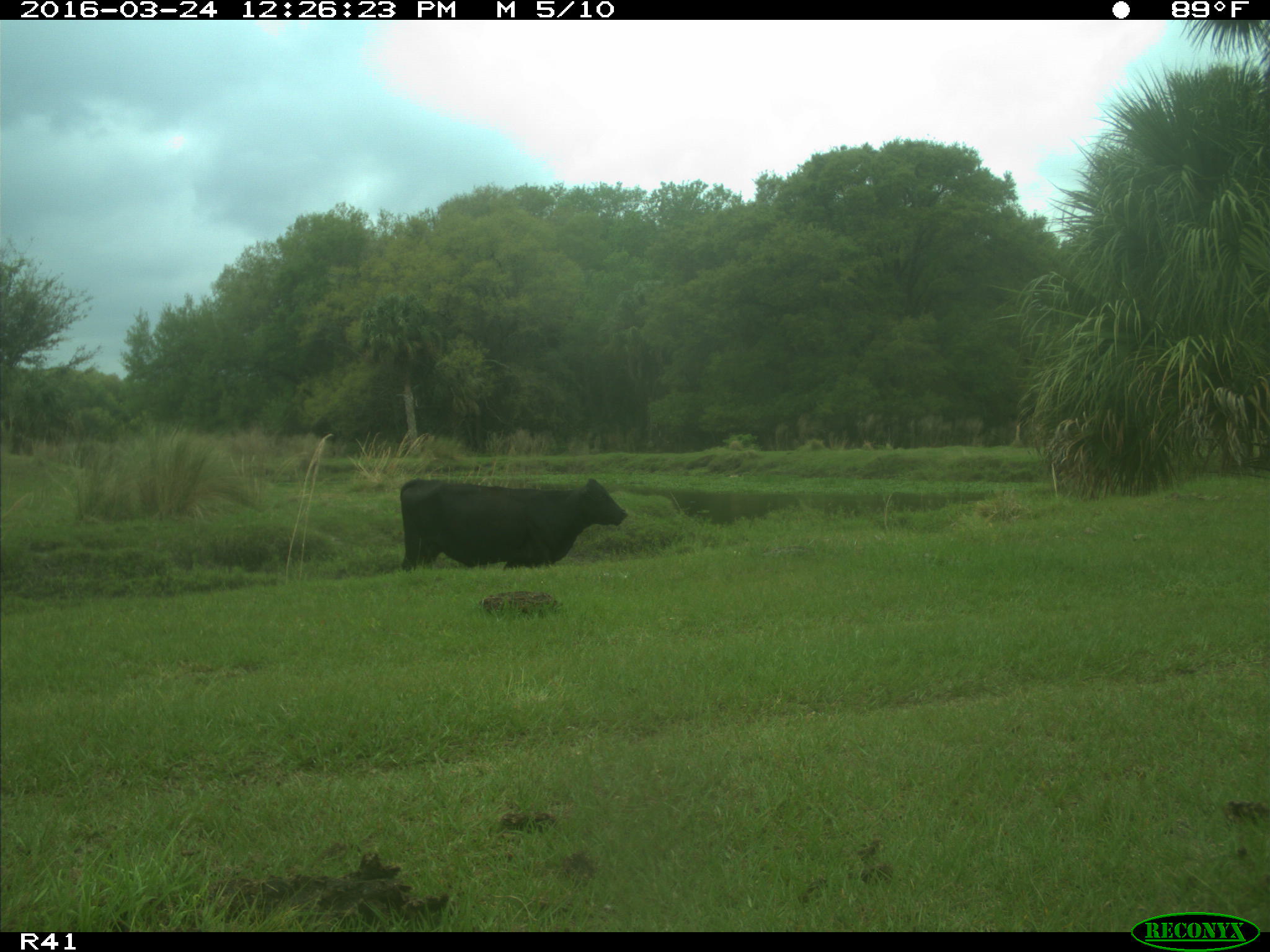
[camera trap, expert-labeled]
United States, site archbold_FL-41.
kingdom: Animalia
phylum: Chordata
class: Mammalia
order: Artiodactyla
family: Bovidae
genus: Bos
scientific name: Bos taurus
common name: domestic cow